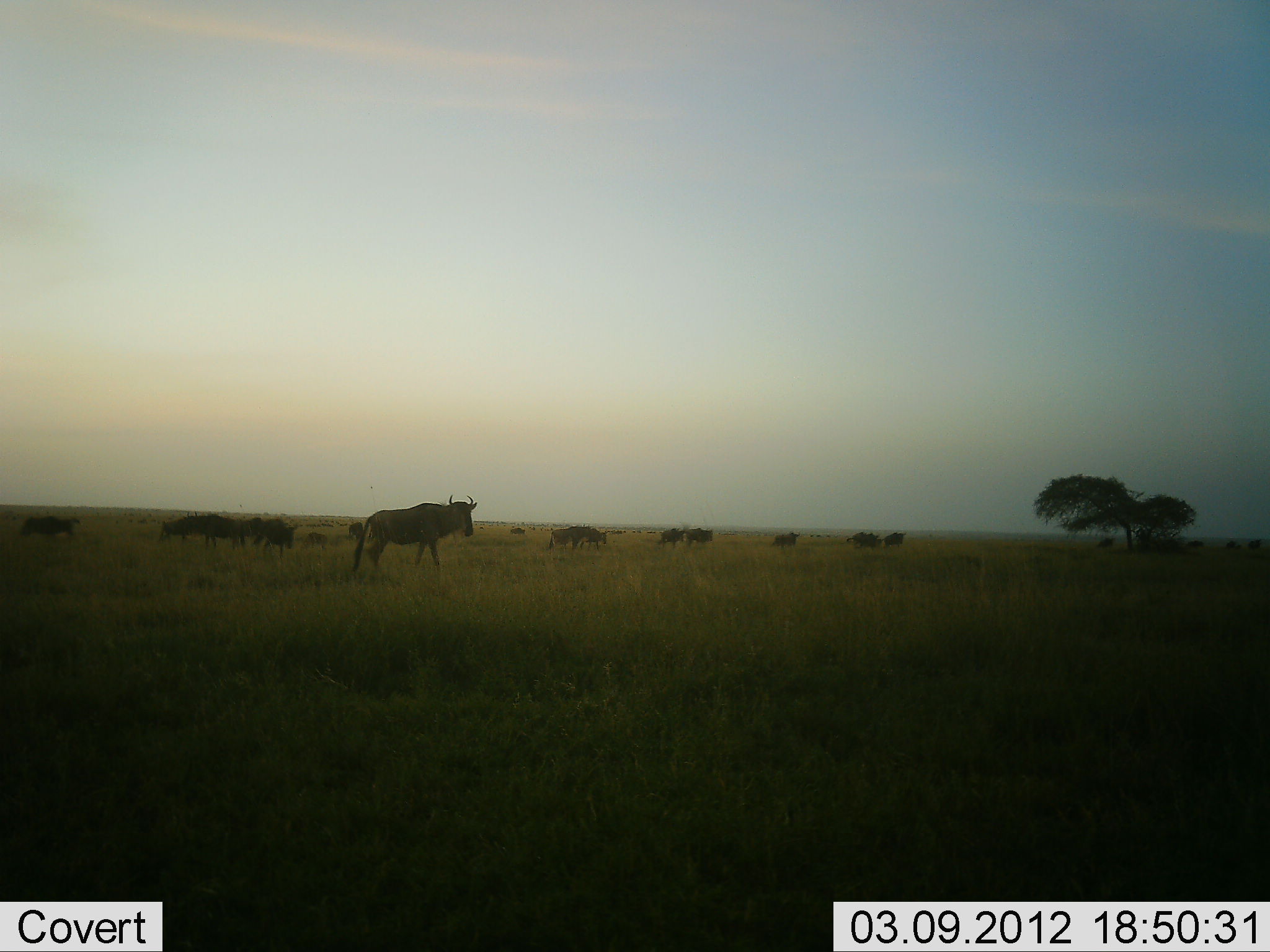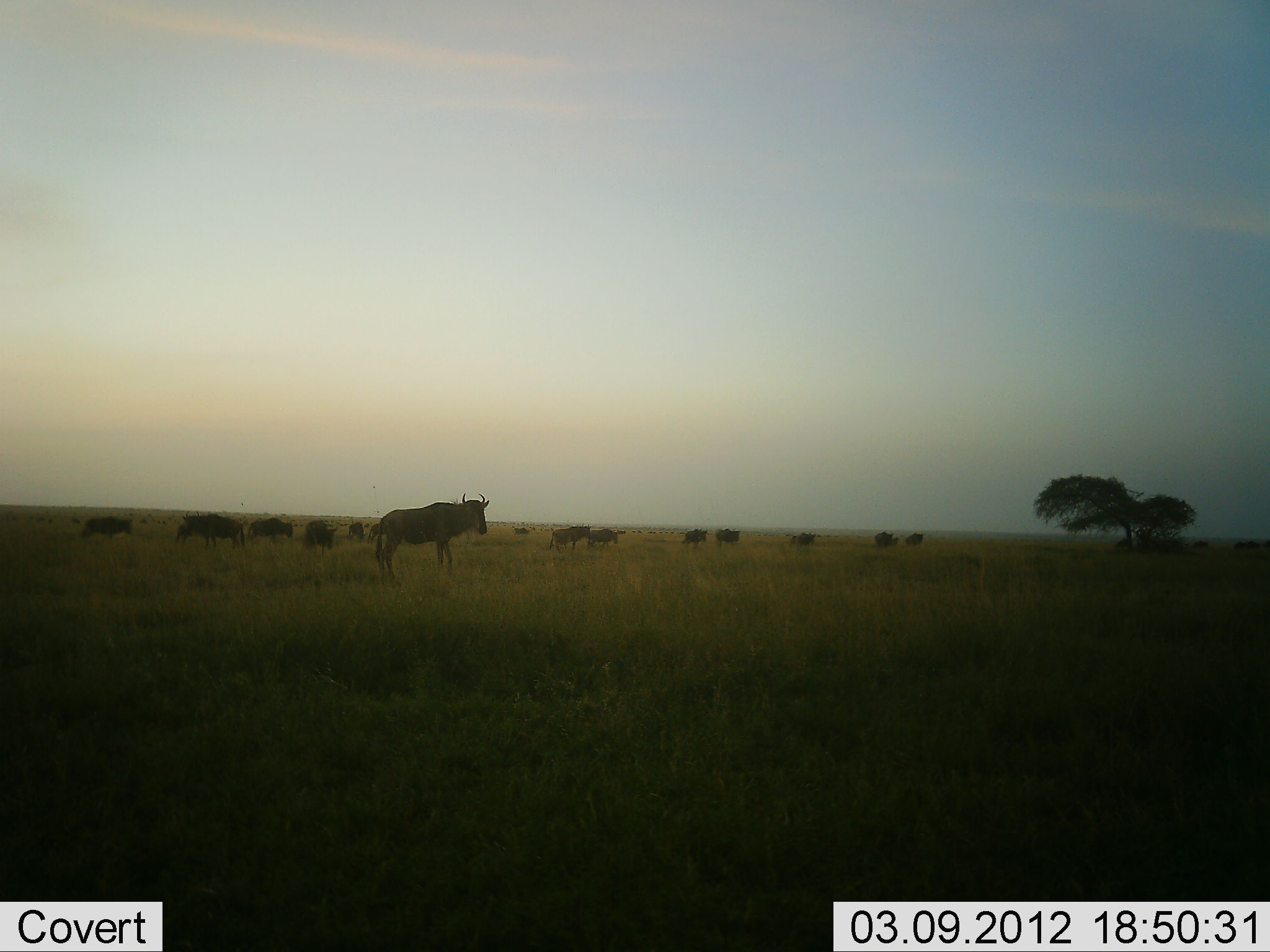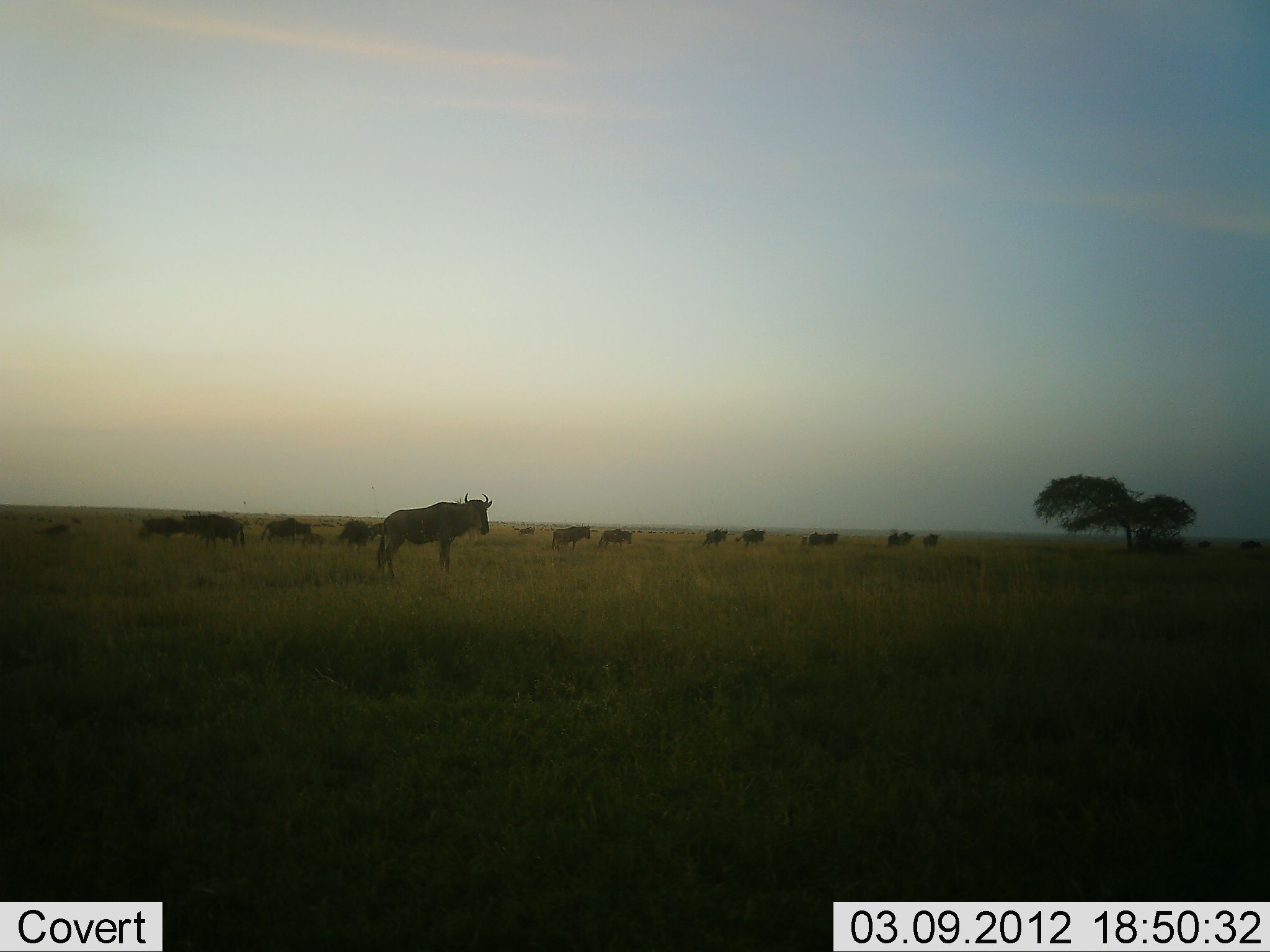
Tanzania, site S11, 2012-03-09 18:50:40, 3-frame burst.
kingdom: Animalia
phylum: Chordata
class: Mammalia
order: Artiodactyla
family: Bovidae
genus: Connochaetes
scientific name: Connochaetes taurinus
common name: blue wildebeest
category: wildebeest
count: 11-50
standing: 27%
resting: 0%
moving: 93%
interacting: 0%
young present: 7%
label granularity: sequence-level